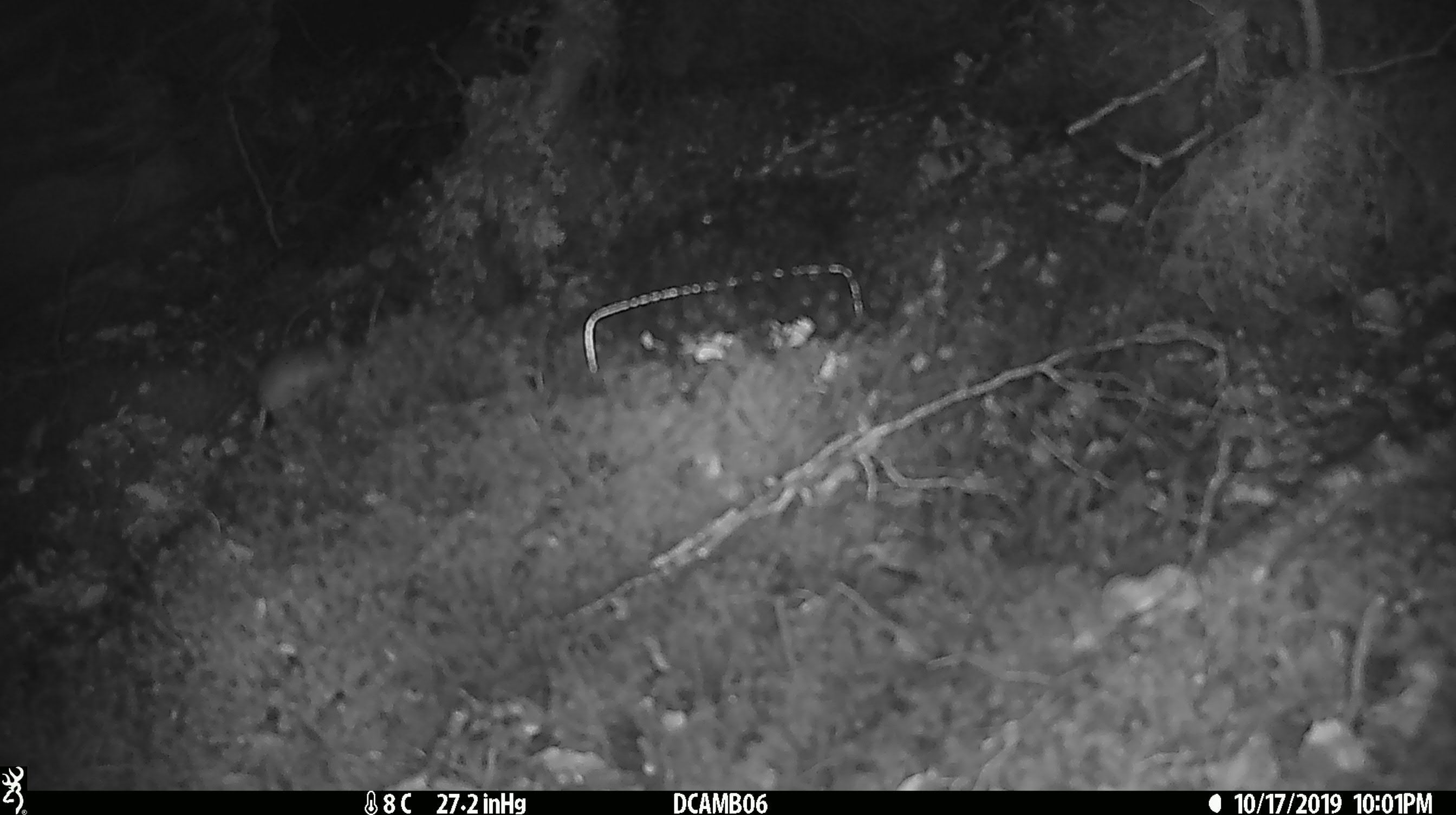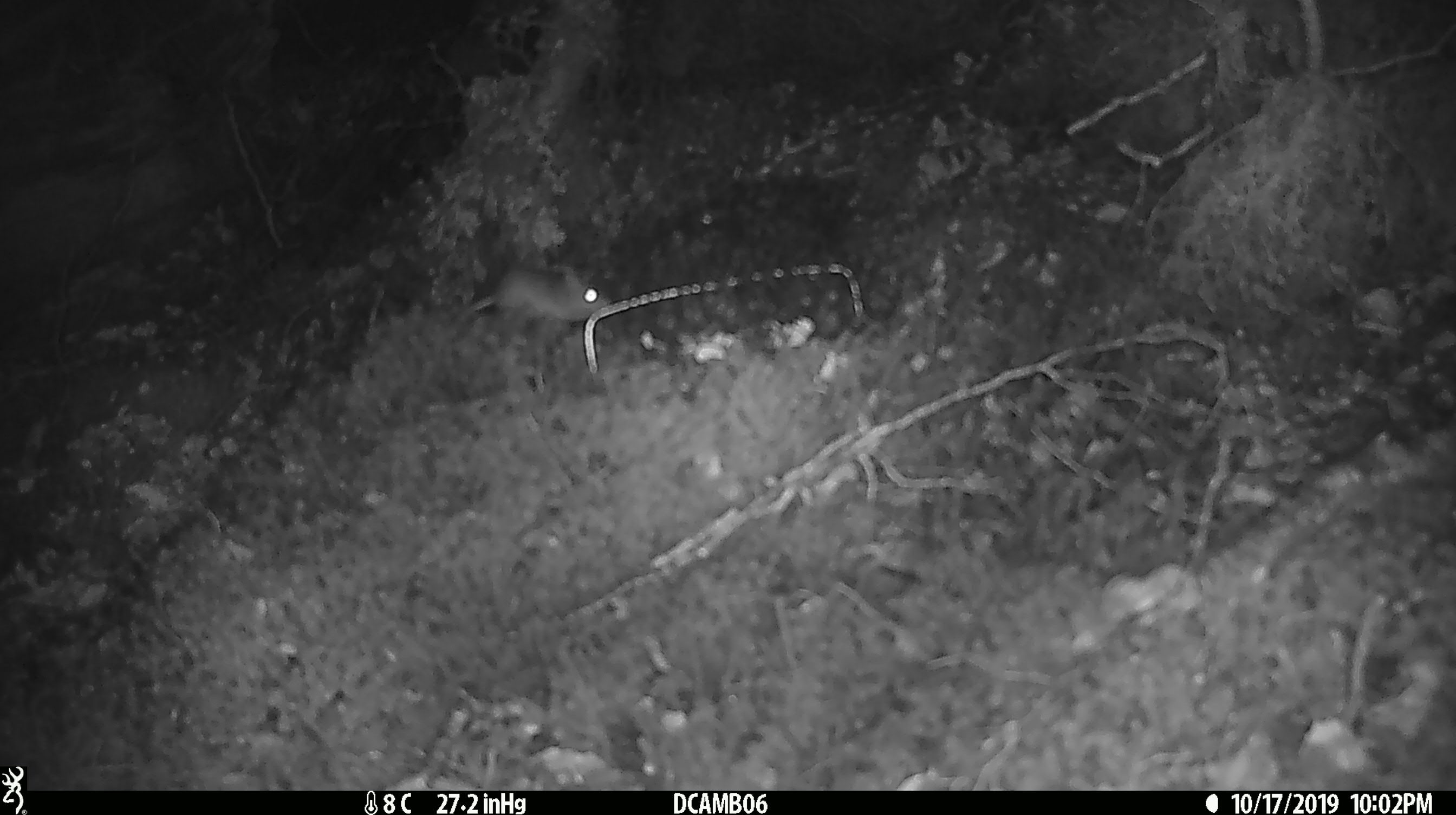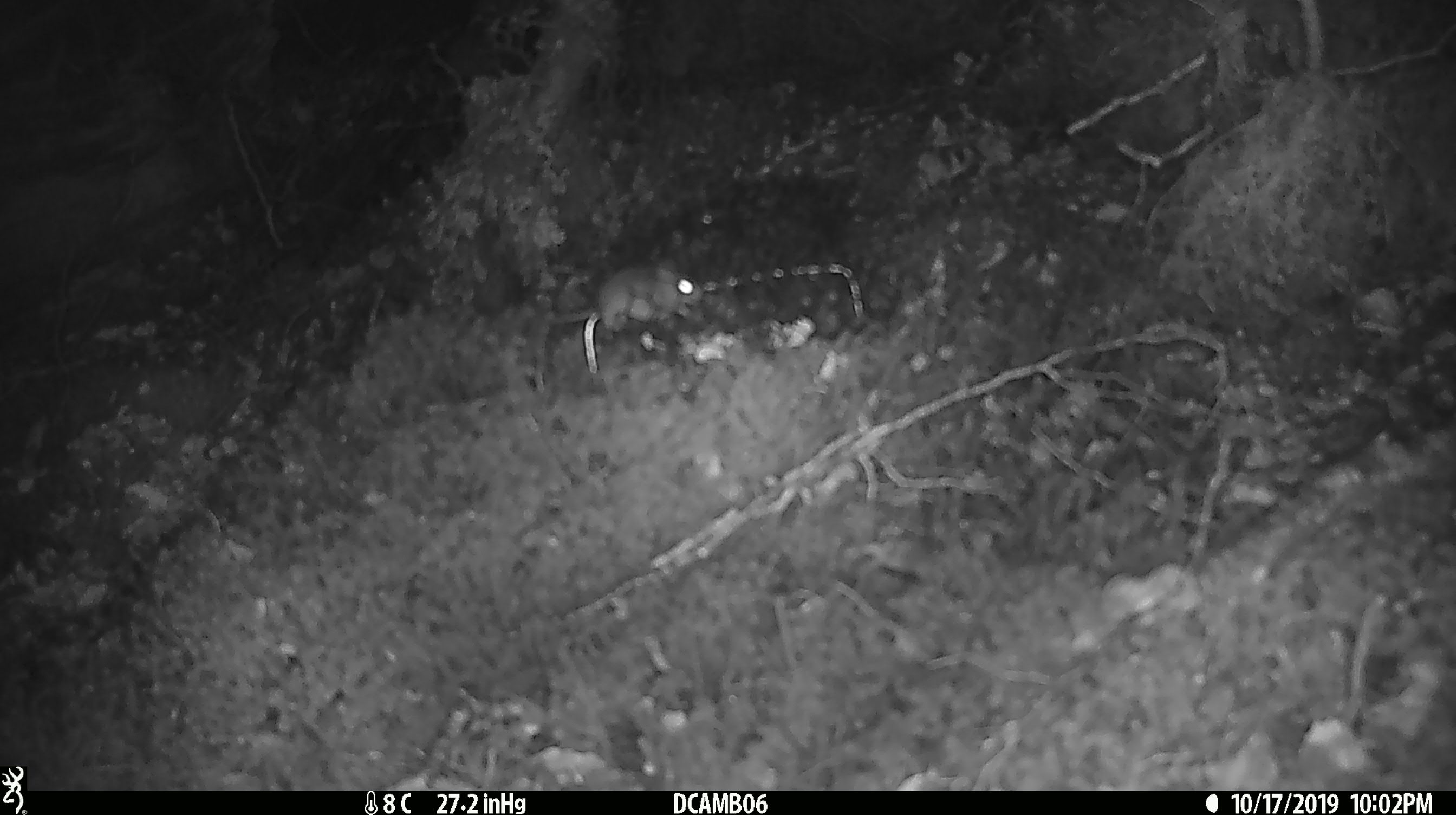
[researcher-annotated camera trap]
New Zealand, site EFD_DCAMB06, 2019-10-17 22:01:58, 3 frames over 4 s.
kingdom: Animalia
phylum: Chordata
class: Mammalia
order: Rodentia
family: Muridae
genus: Mus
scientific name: Mus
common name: mouse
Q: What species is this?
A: Mouse (Mus).